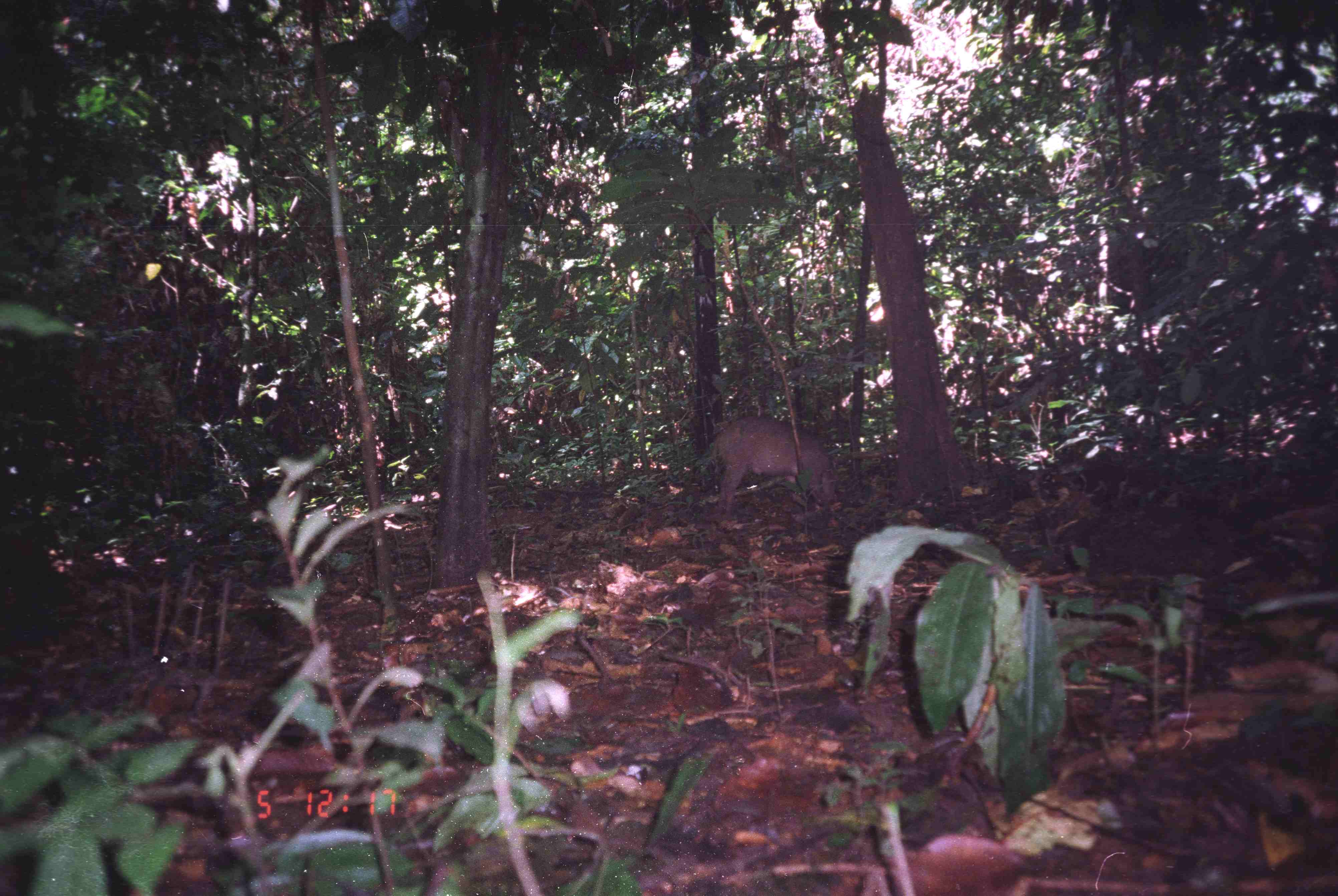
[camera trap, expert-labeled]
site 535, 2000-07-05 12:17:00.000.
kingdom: Animalia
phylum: Chordata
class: Mammalia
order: Artiodactyla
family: Suidae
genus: Sus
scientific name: Sus scrofa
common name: wild boar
Sus scrofa (wild boar), count 1.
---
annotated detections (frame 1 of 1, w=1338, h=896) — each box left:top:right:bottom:
sus scrofa: 708:416:839:522